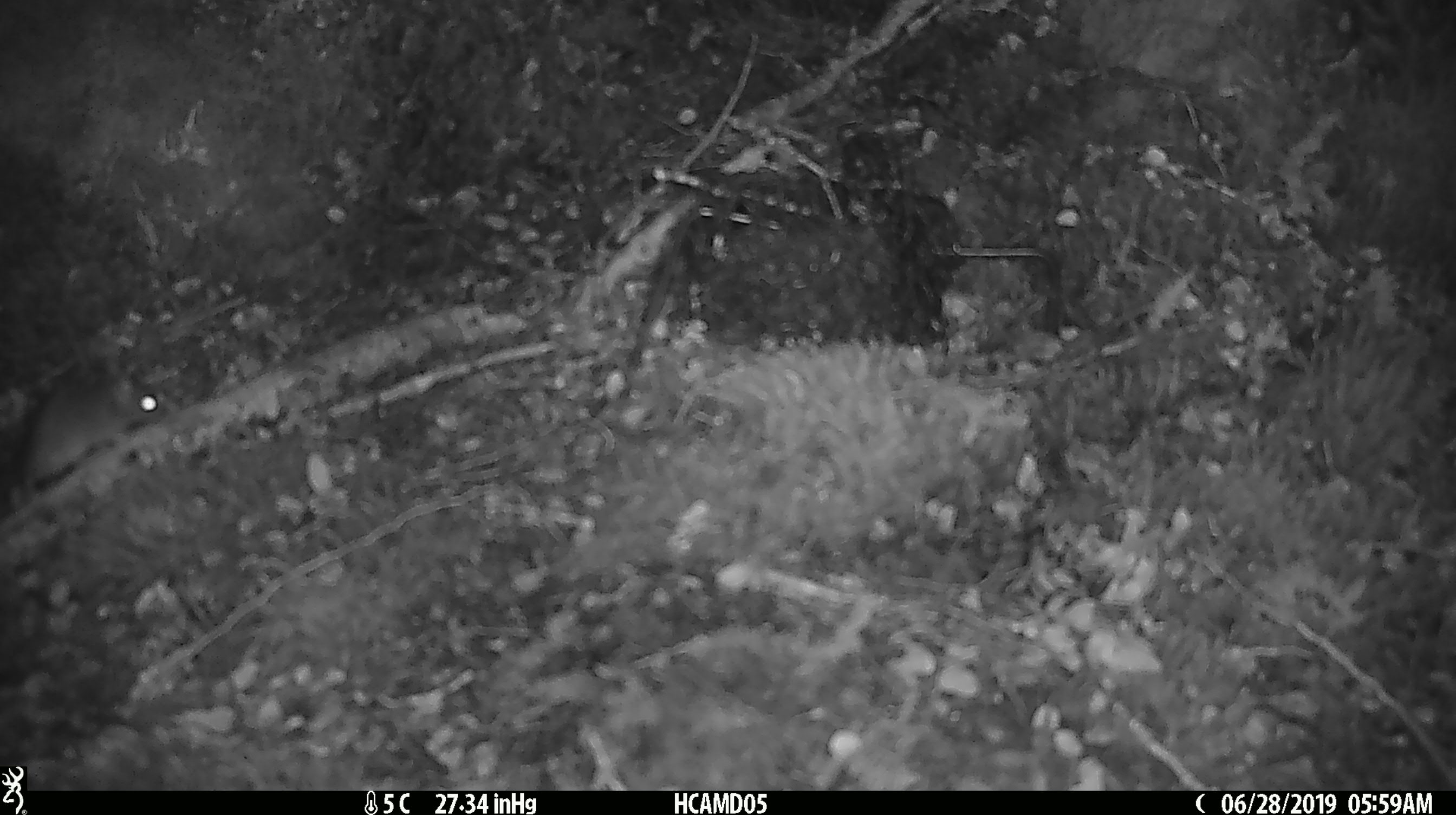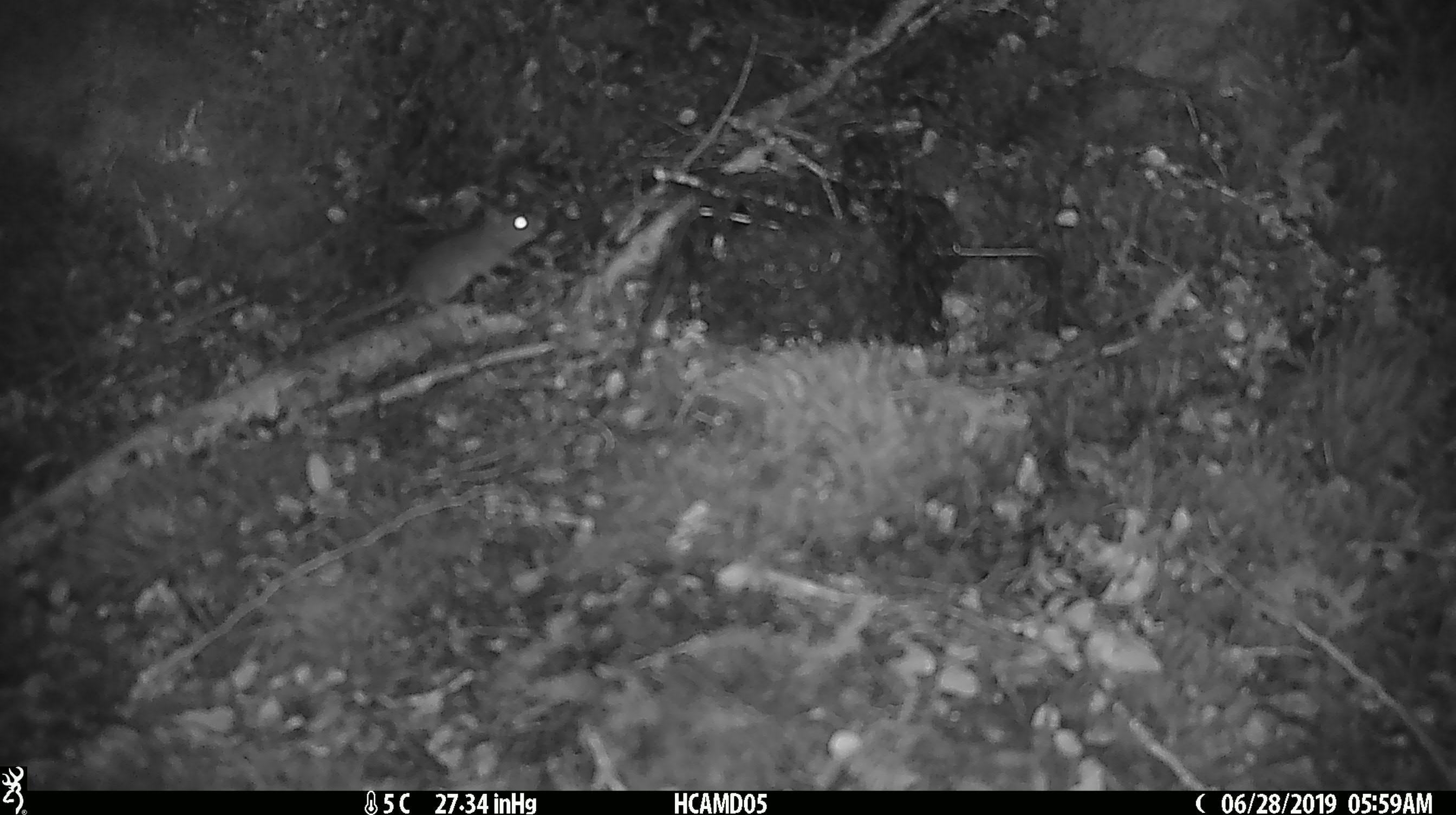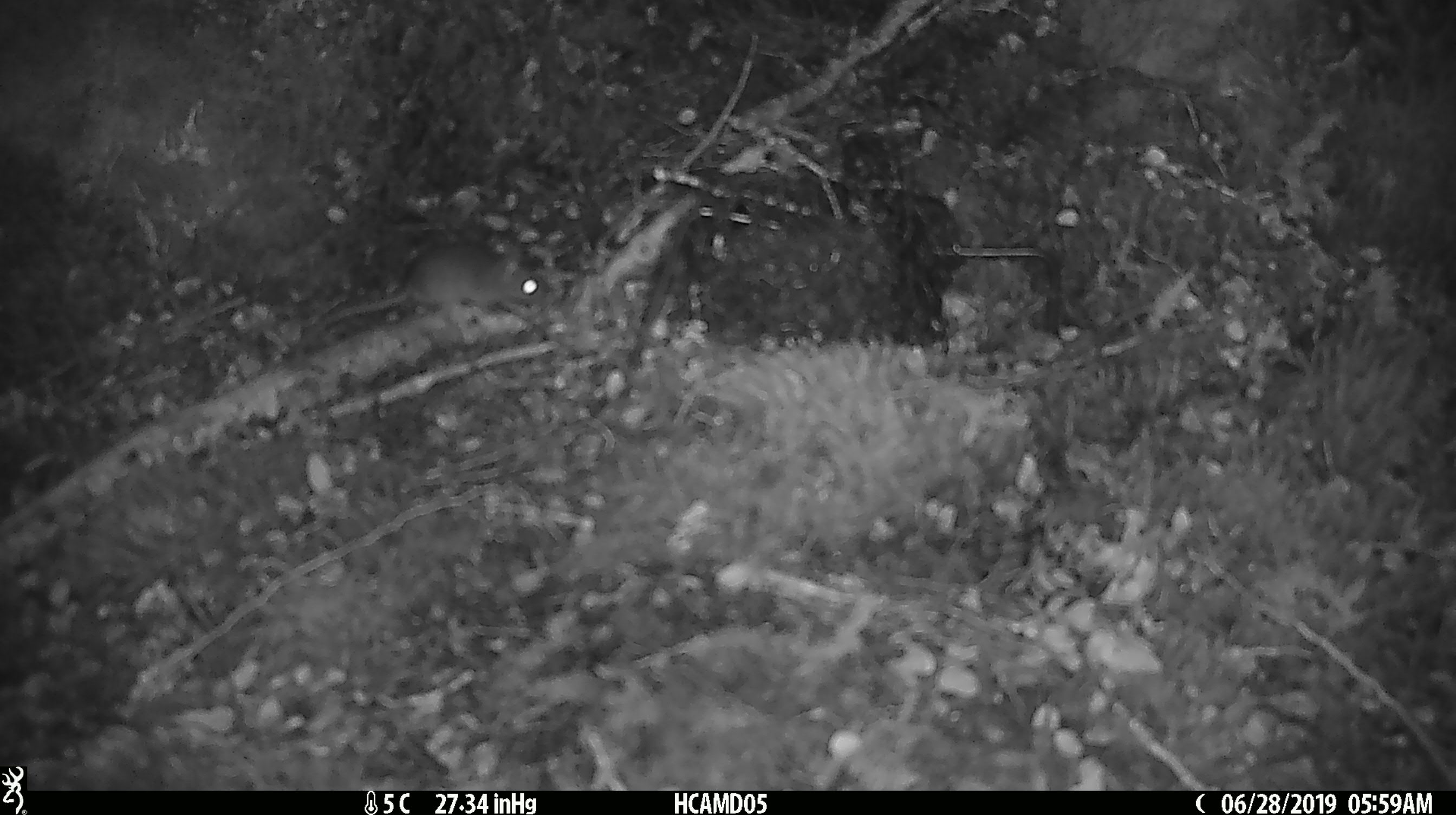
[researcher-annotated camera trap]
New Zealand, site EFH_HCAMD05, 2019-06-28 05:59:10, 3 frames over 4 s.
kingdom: Animalia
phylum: Chordata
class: Mammalia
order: Rodentia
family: Muridae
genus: Mus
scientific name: Mus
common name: mouse